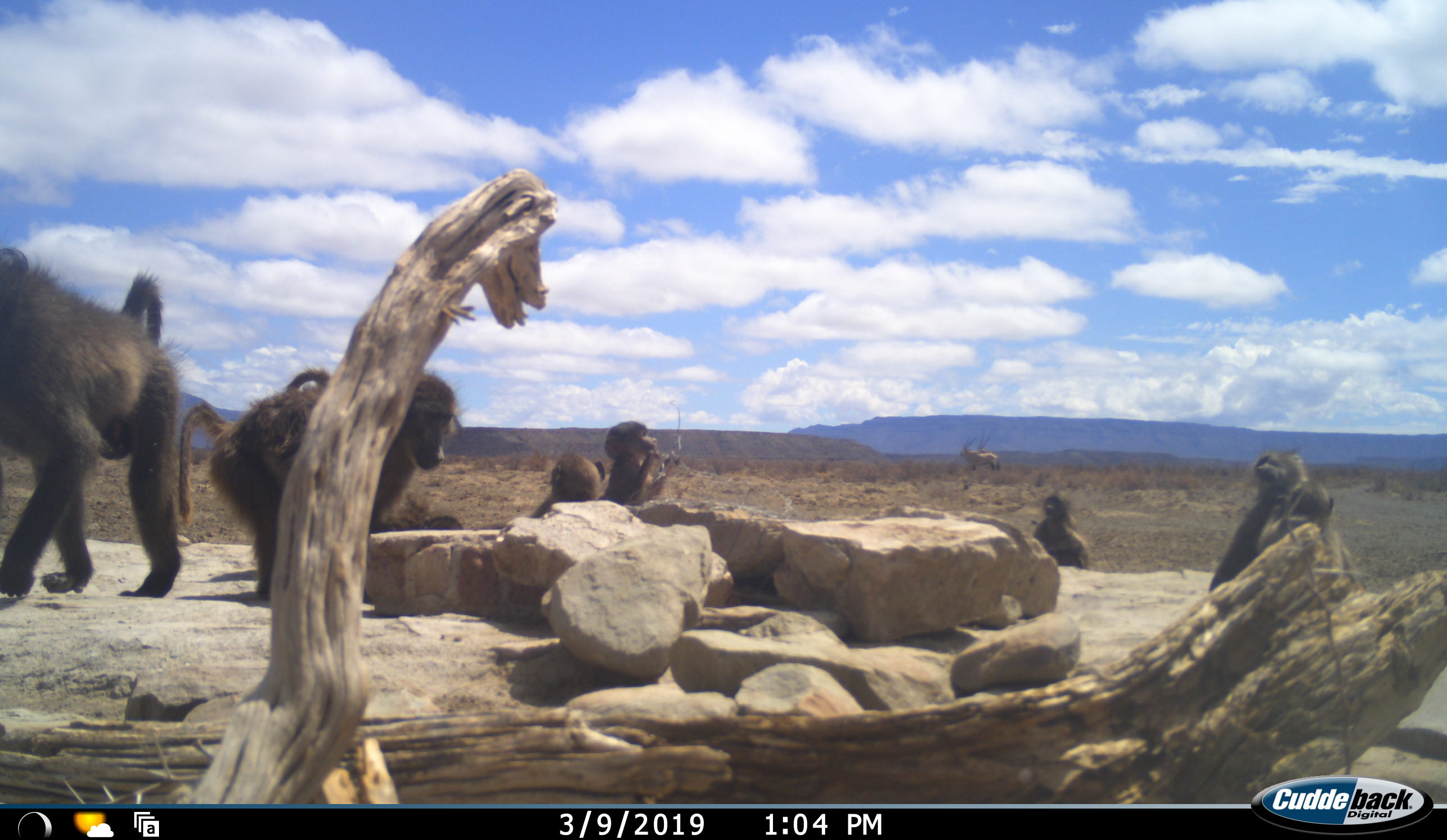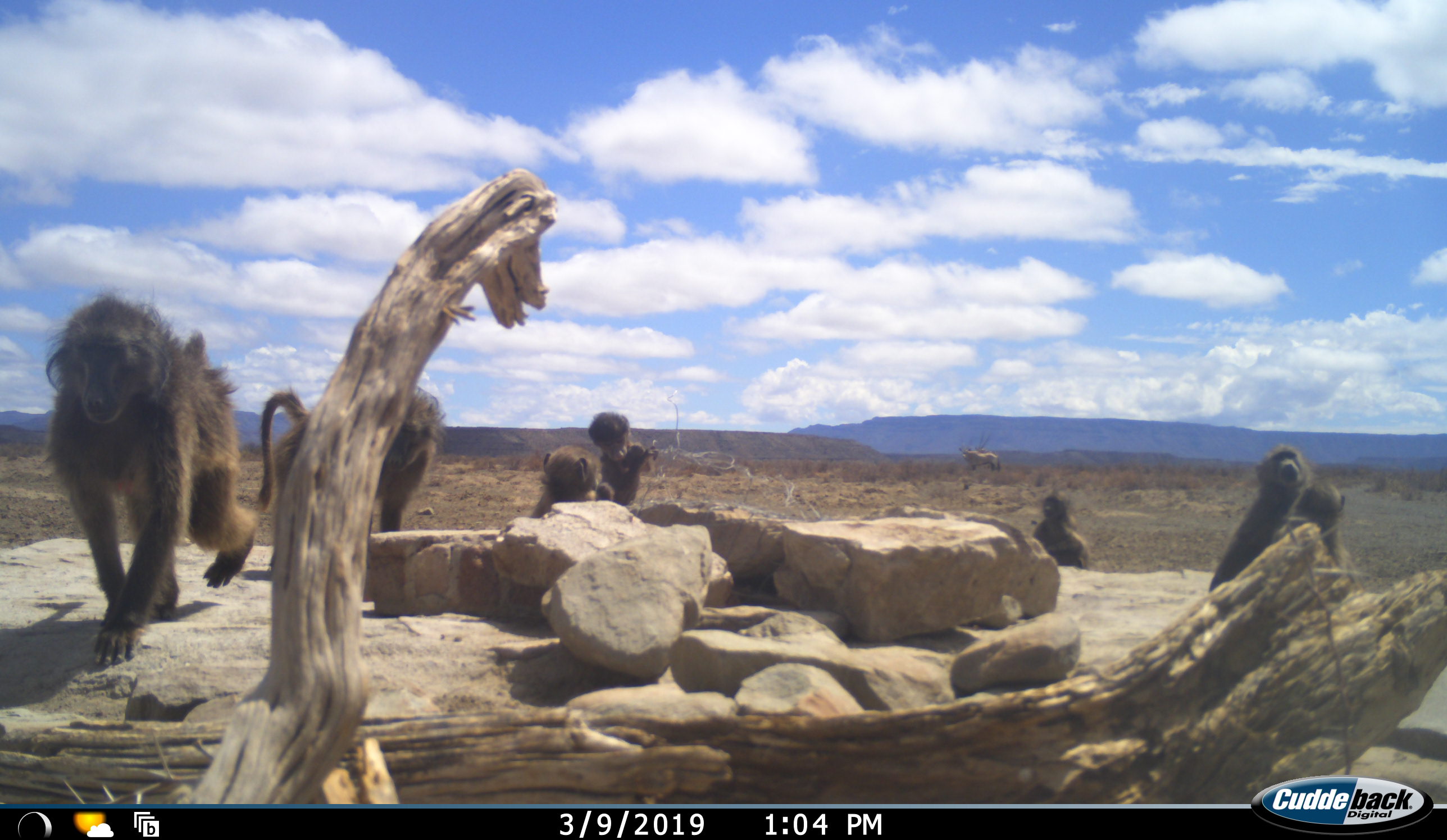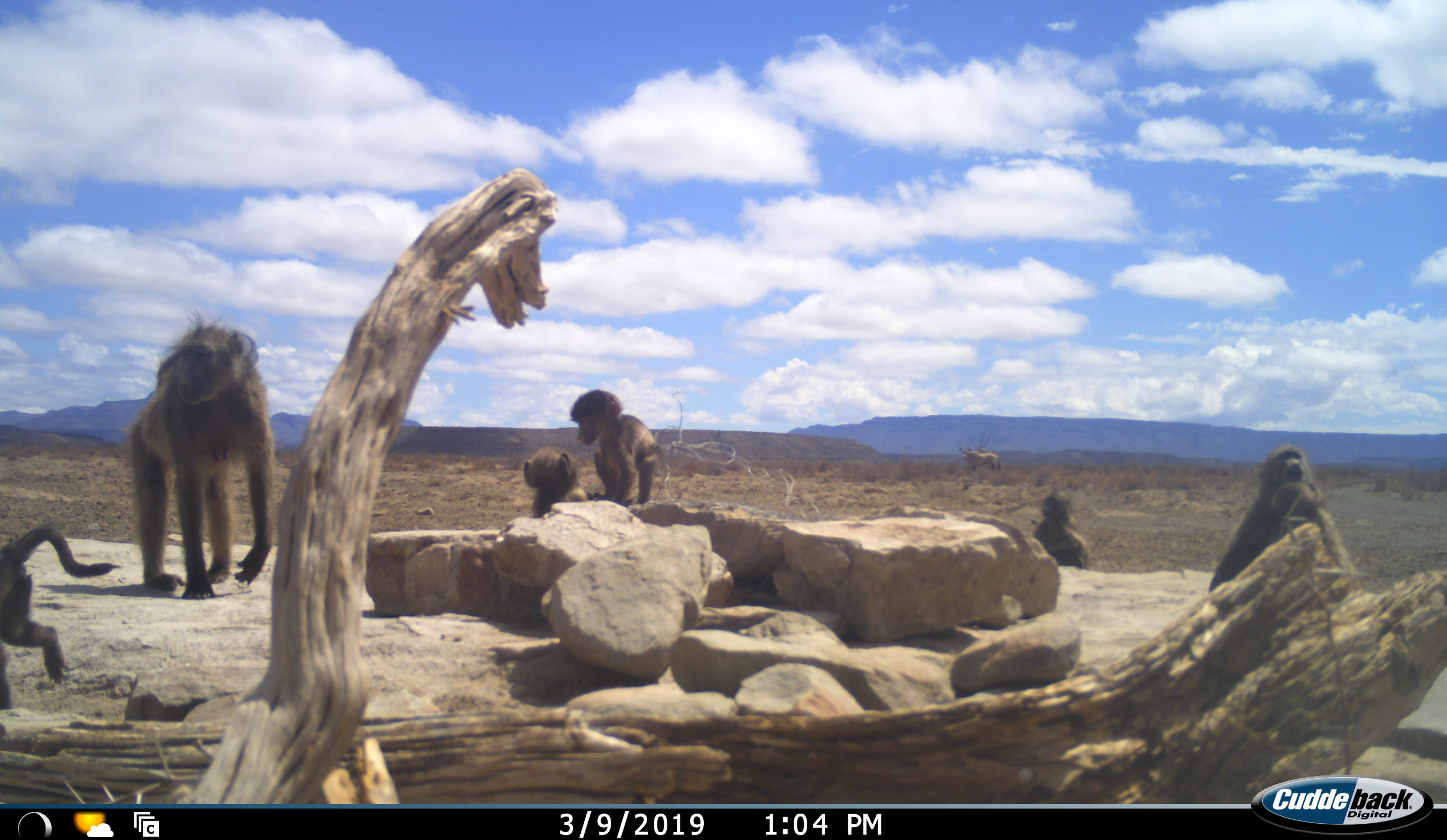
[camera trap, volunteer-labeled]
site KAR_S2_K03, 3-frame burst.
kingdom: Animalia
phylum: Chordata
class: Mammalia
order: Primates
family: Cercopithecidae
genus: Papio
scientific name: Papio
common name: baboon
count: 7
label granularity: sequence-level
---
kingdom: Animalia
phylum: Chordata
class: Mammalia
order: Artiodactyla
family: Bovidae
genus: Oryx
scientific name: Oryx gazella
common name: gemsbok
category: oryx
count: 2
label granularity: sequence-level